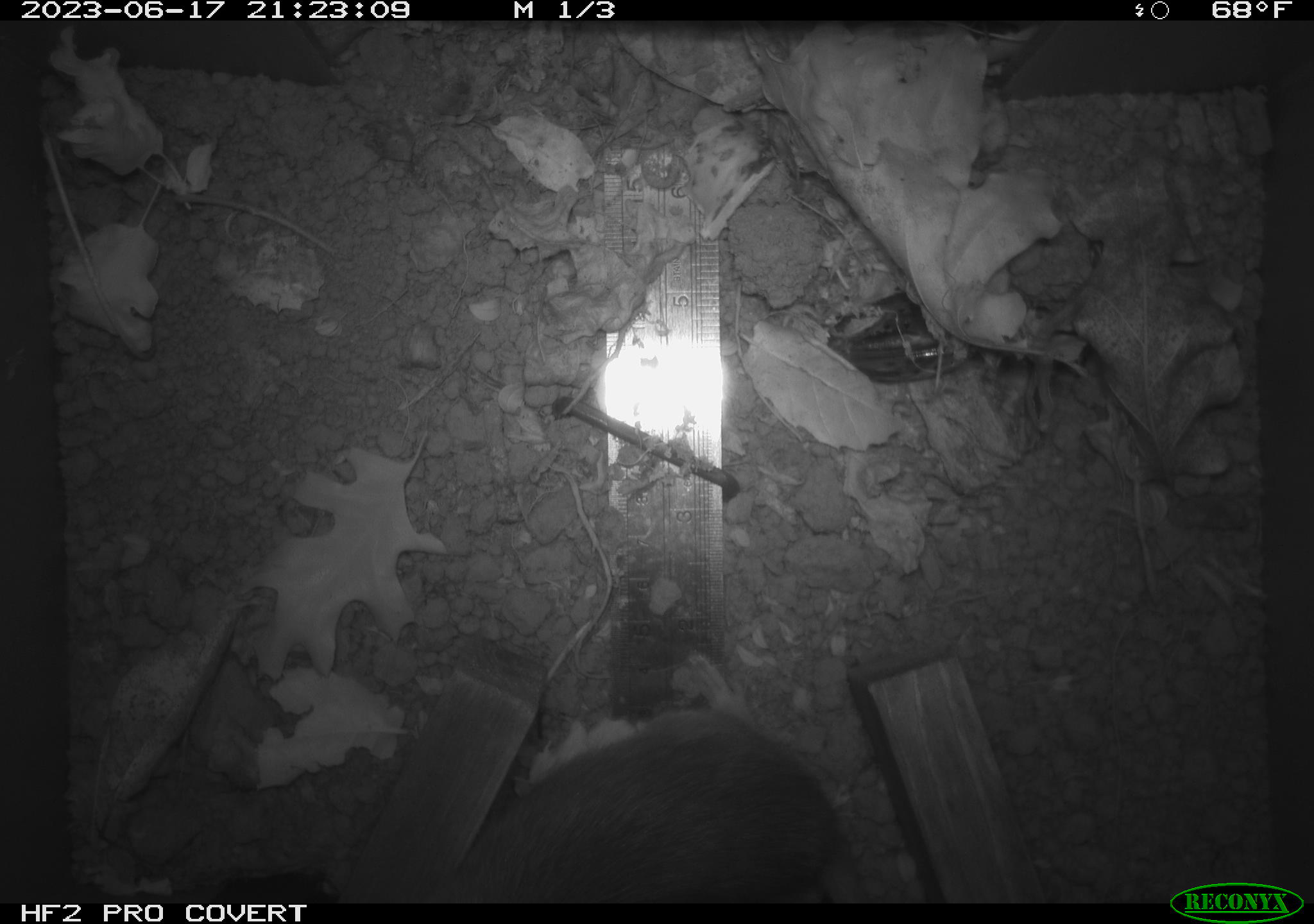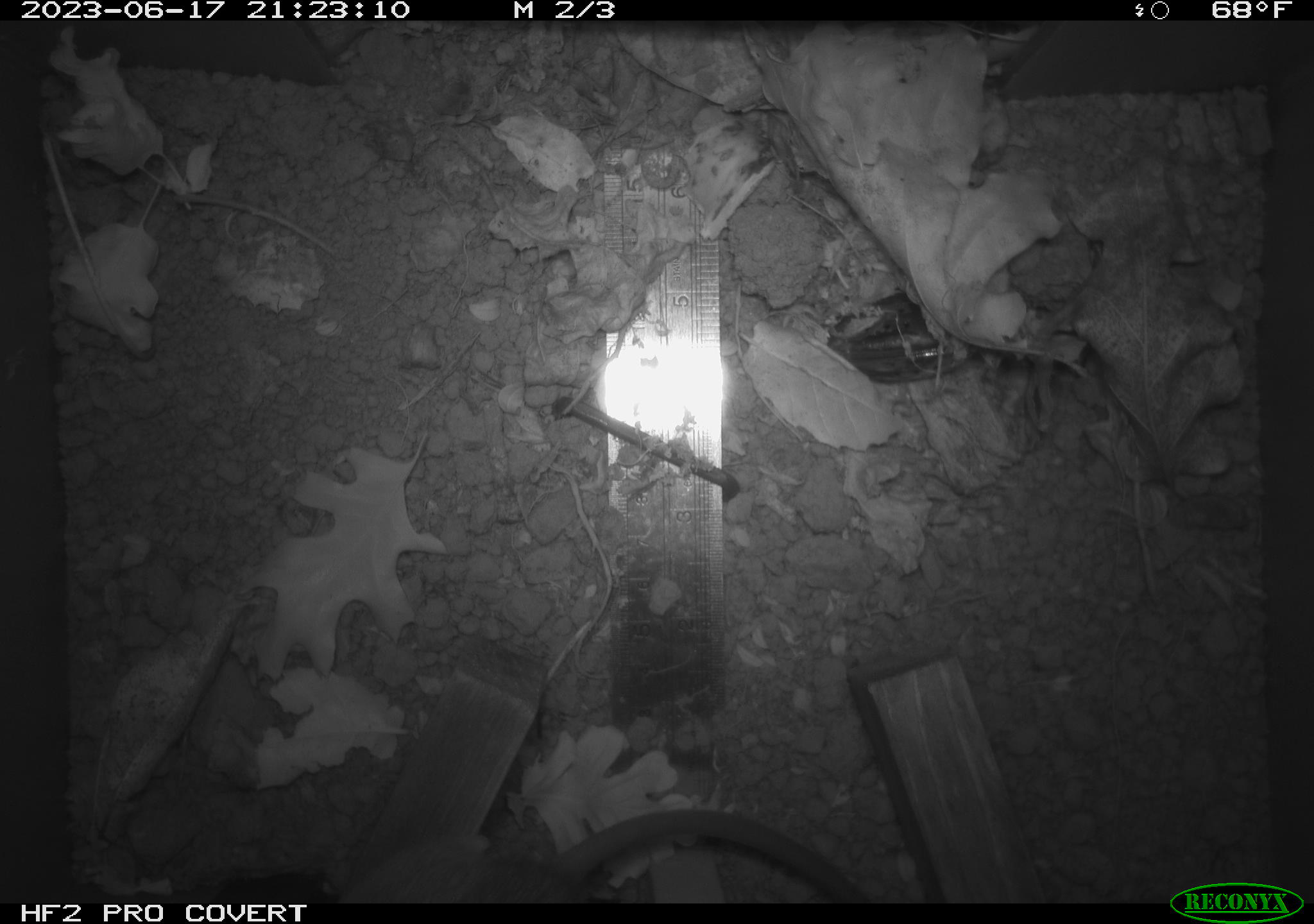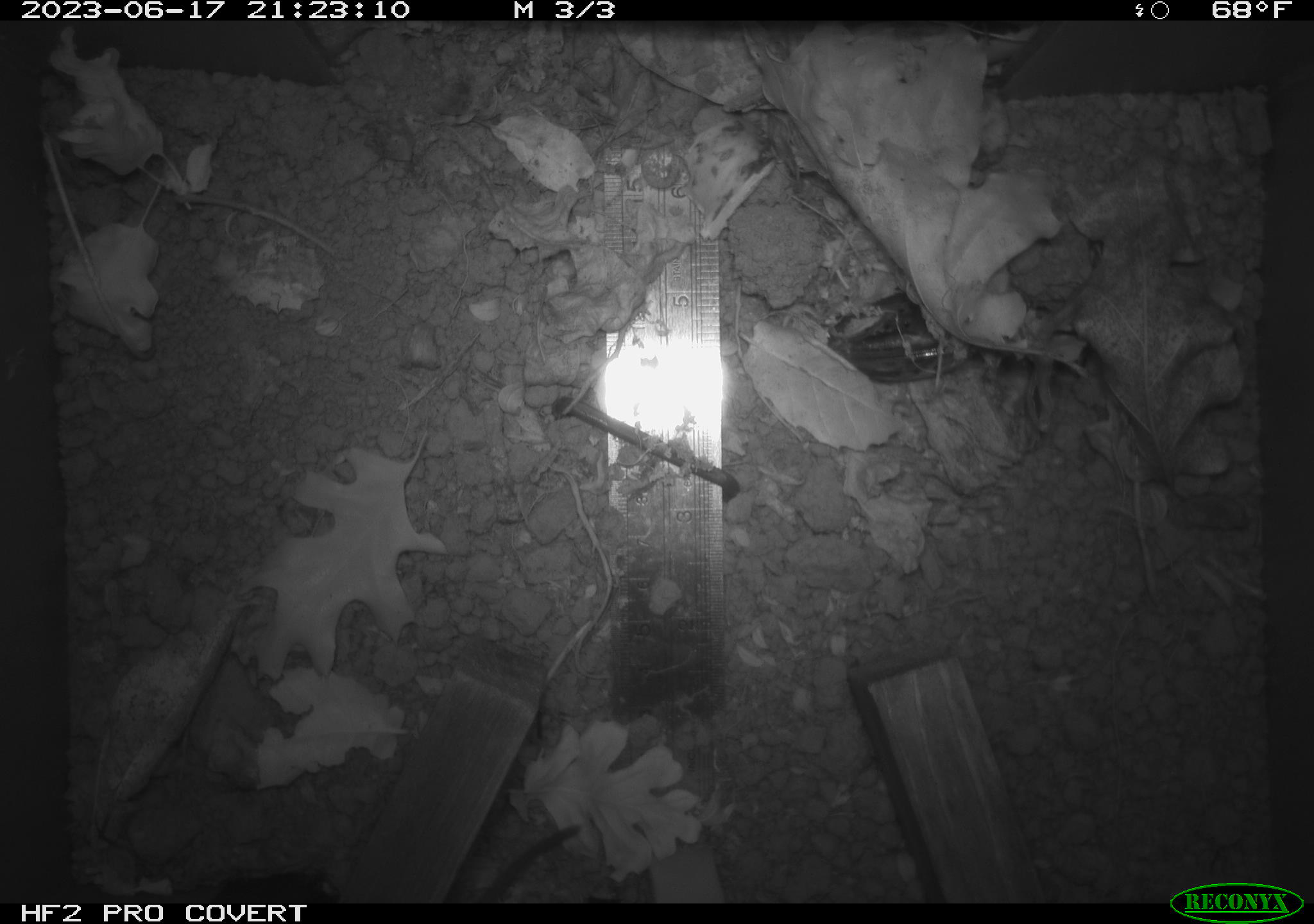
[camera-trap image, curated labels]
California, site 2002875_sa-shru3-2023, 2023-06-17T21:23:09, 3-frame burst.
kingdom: Animalia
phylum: Chordata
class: Mammalia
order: Rodentia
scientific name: Rodentia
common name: mouse species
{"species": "mouse species (Rodentia)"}